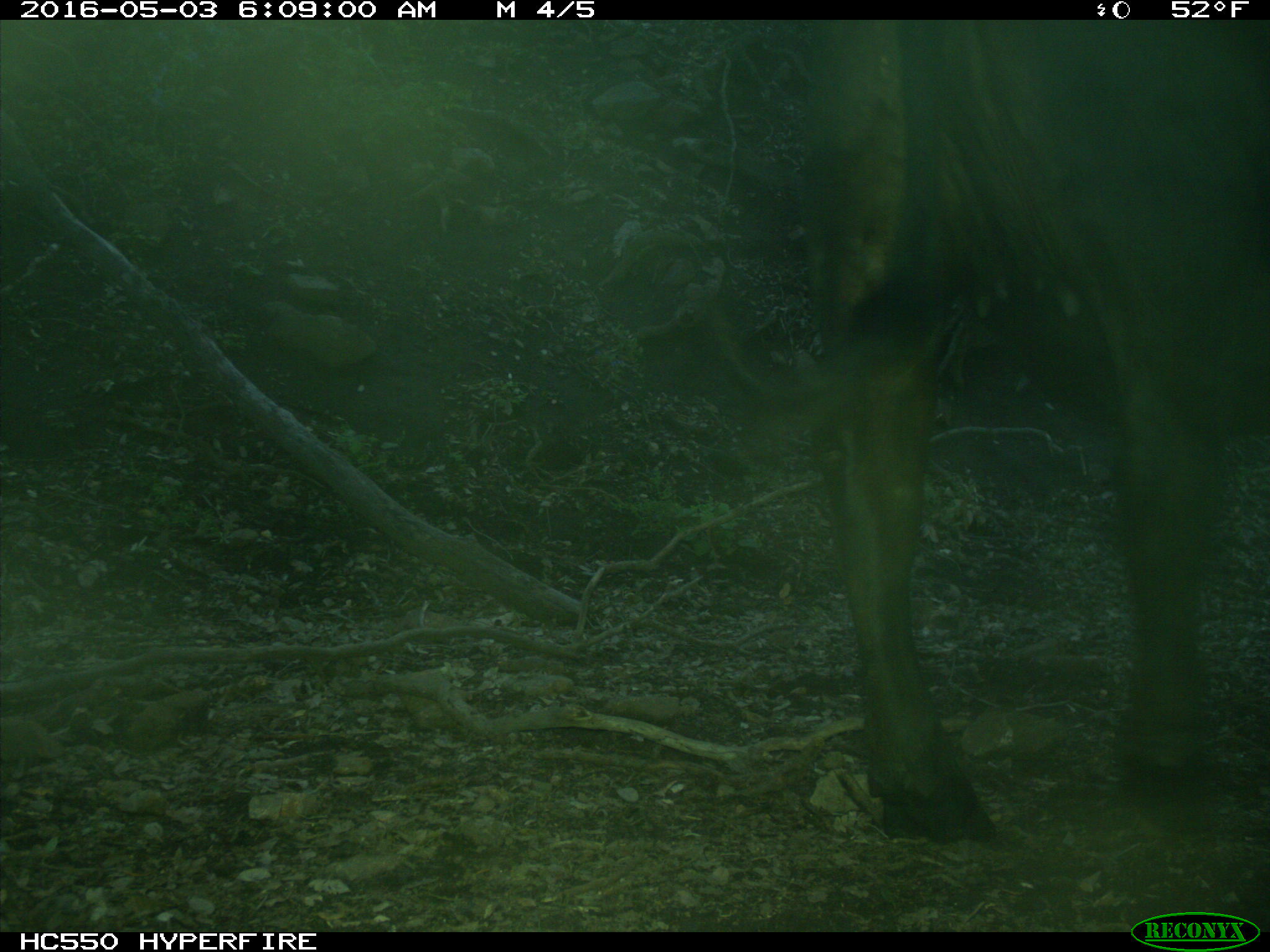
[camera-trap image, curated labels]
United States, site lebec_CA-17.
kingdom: Animalia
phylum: Chordata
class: Mammalia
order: Artiodactyla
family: Bovidae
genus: Bos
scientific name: Bos taurus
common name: domestic cow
Bos taurus (domestic cow).